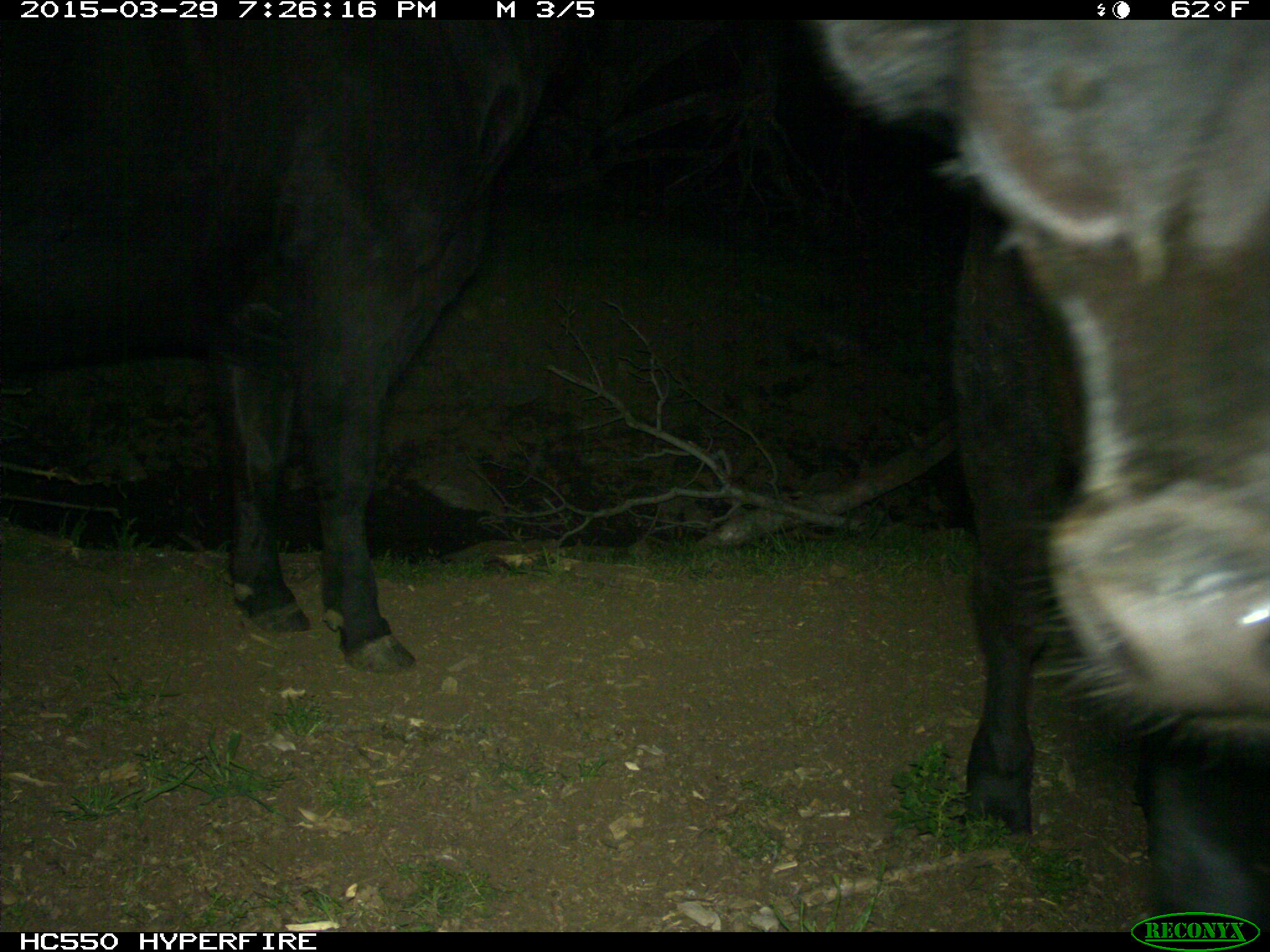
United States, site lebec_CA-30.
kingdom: Animalia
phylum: Chordata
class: Mammalia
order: Artiodactyla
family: Bovidae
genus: Bos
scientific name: Bos taurus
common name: domestic cow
Bos taurus (domestic cow).